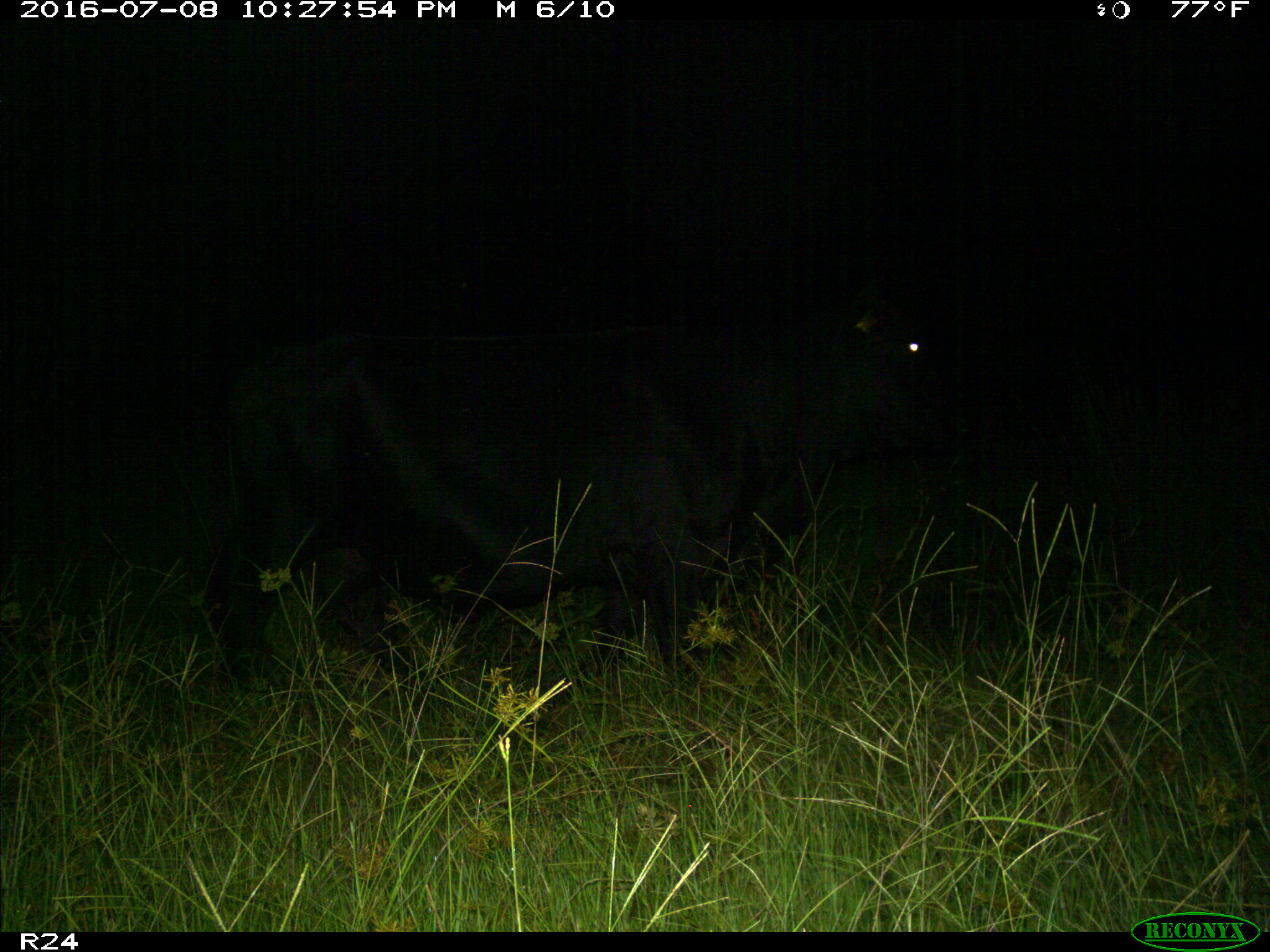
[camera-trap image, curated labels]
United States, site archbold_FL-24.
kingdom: Animalia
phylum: Chordata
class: Mammalia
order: Artiodactyla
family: Bovidae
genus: Bos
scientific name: Bos taurus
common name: domestic cow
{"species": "Bos taurus (domestic cow)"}